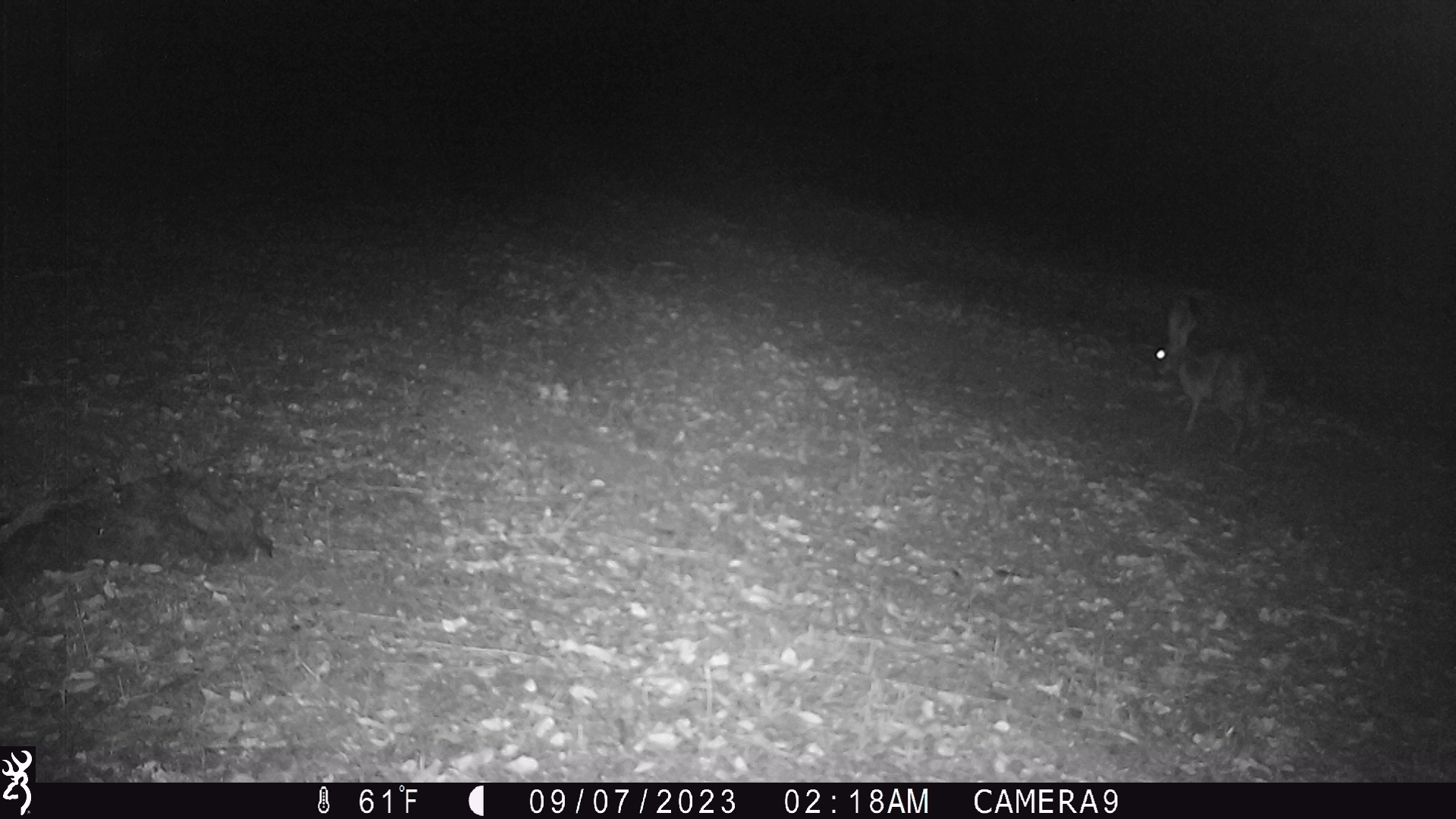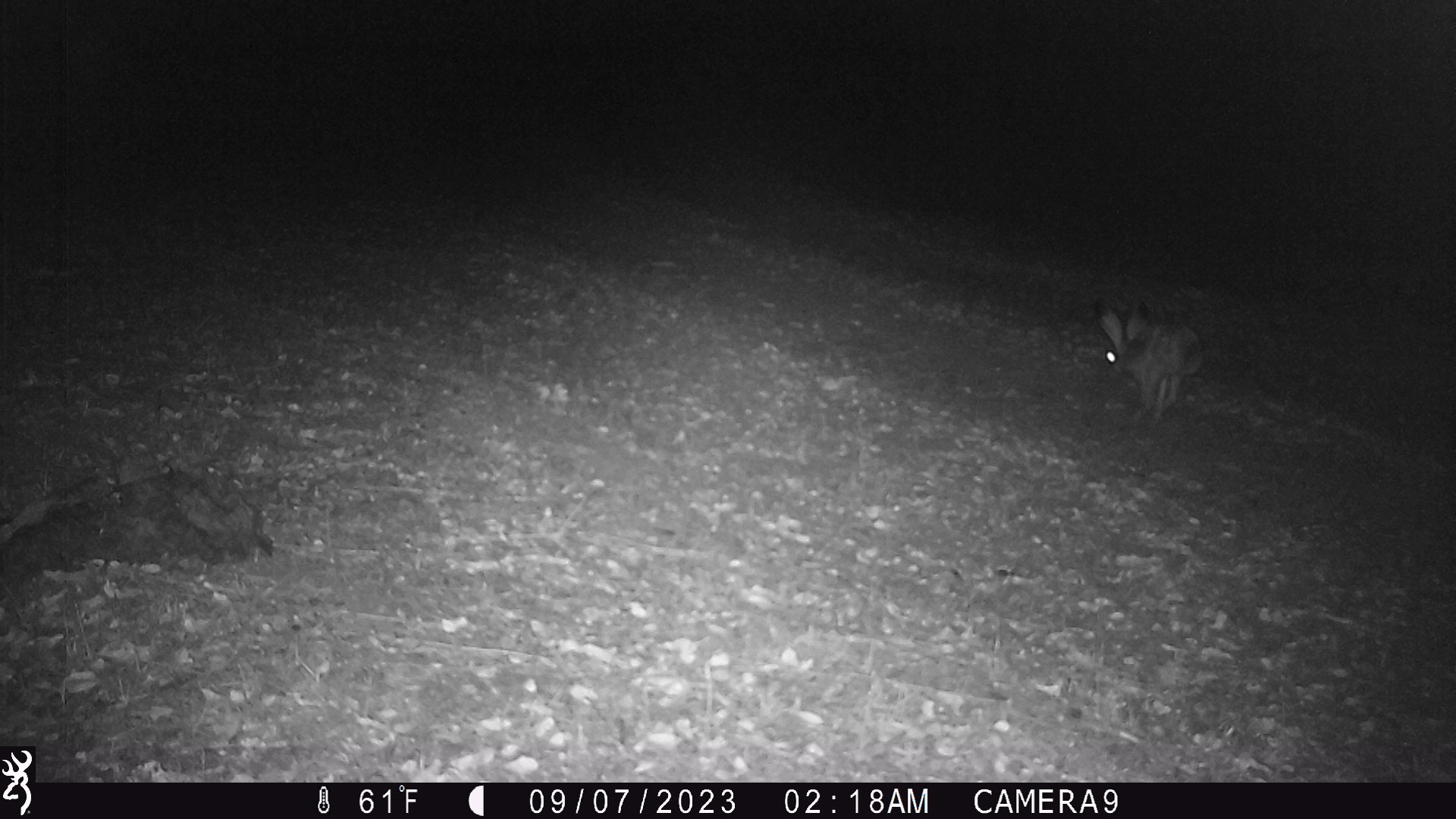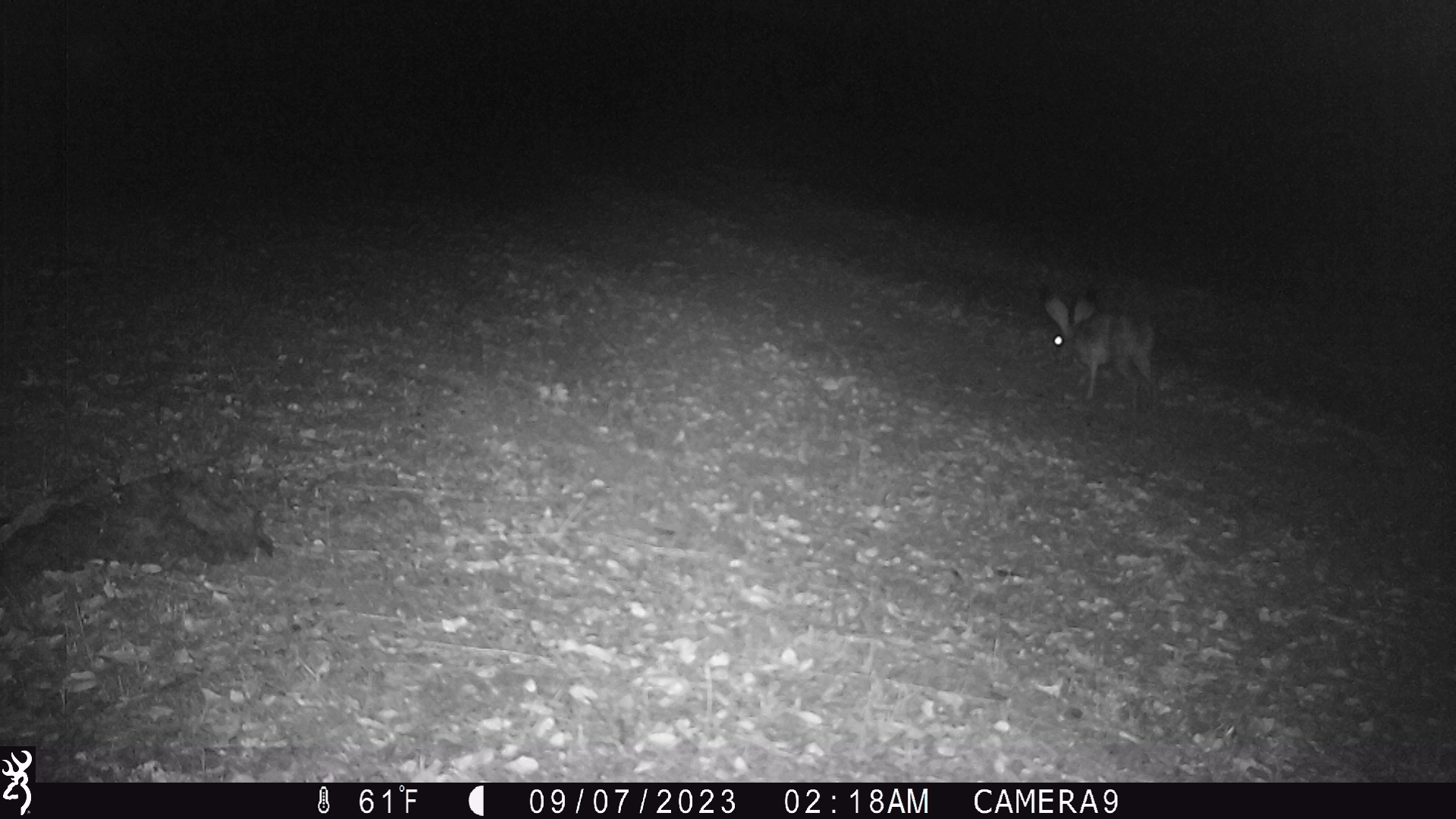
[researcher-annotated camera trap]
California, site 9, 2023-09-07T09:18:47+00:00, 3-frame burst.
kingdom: Animalia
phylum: Chordata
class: Mammalia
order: Lagomorpha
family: Leporidae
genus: Lepus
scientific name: Lepus californicus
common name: black-tailed jackrabbit